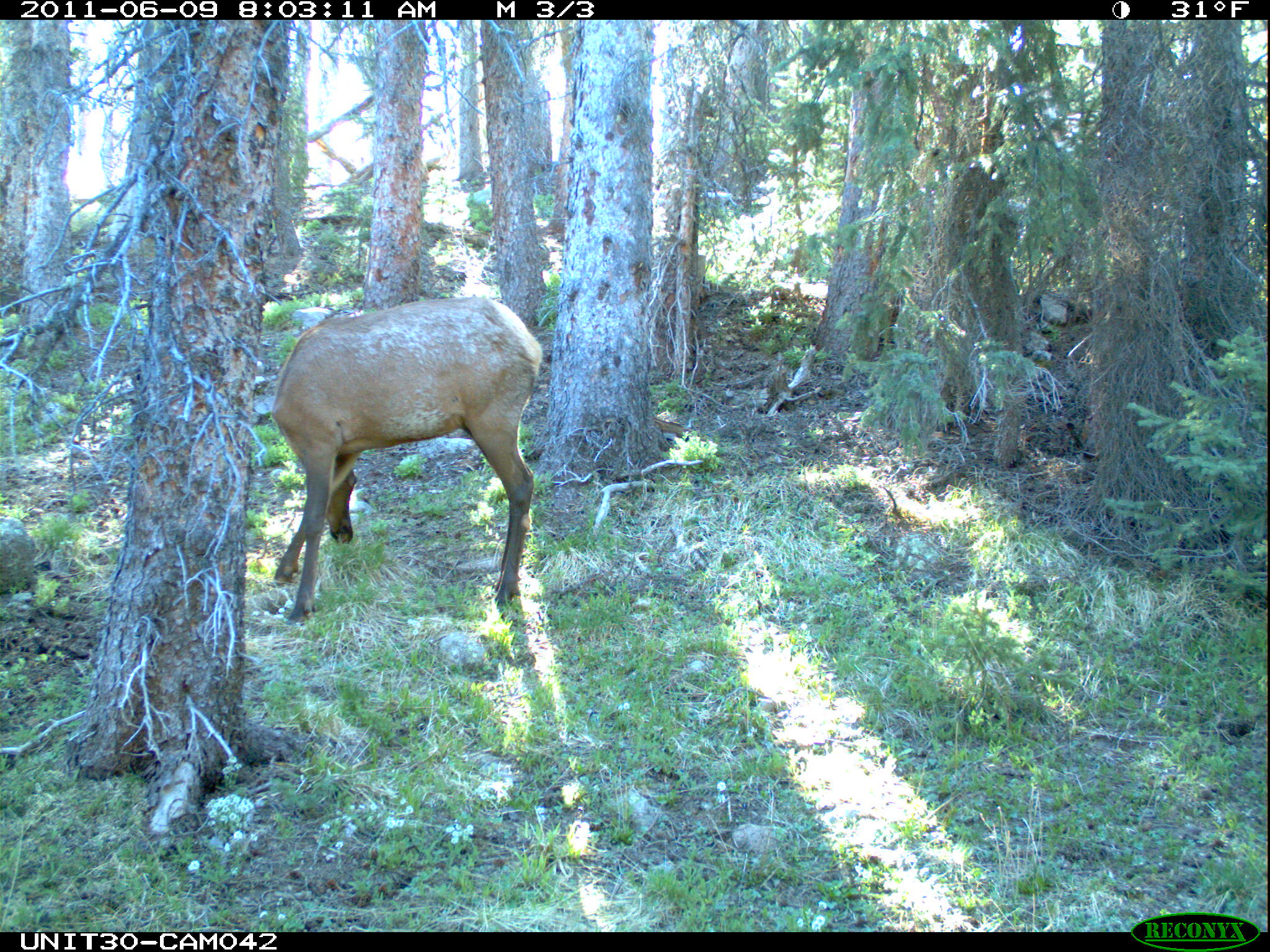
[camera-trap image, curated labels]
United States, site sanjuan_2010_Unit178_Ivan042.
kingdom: Animalia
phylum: Chordata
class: Mammalia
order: Artiodactyla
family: Cervidae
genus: Cervus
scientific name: Cervus elaphus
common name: red deer